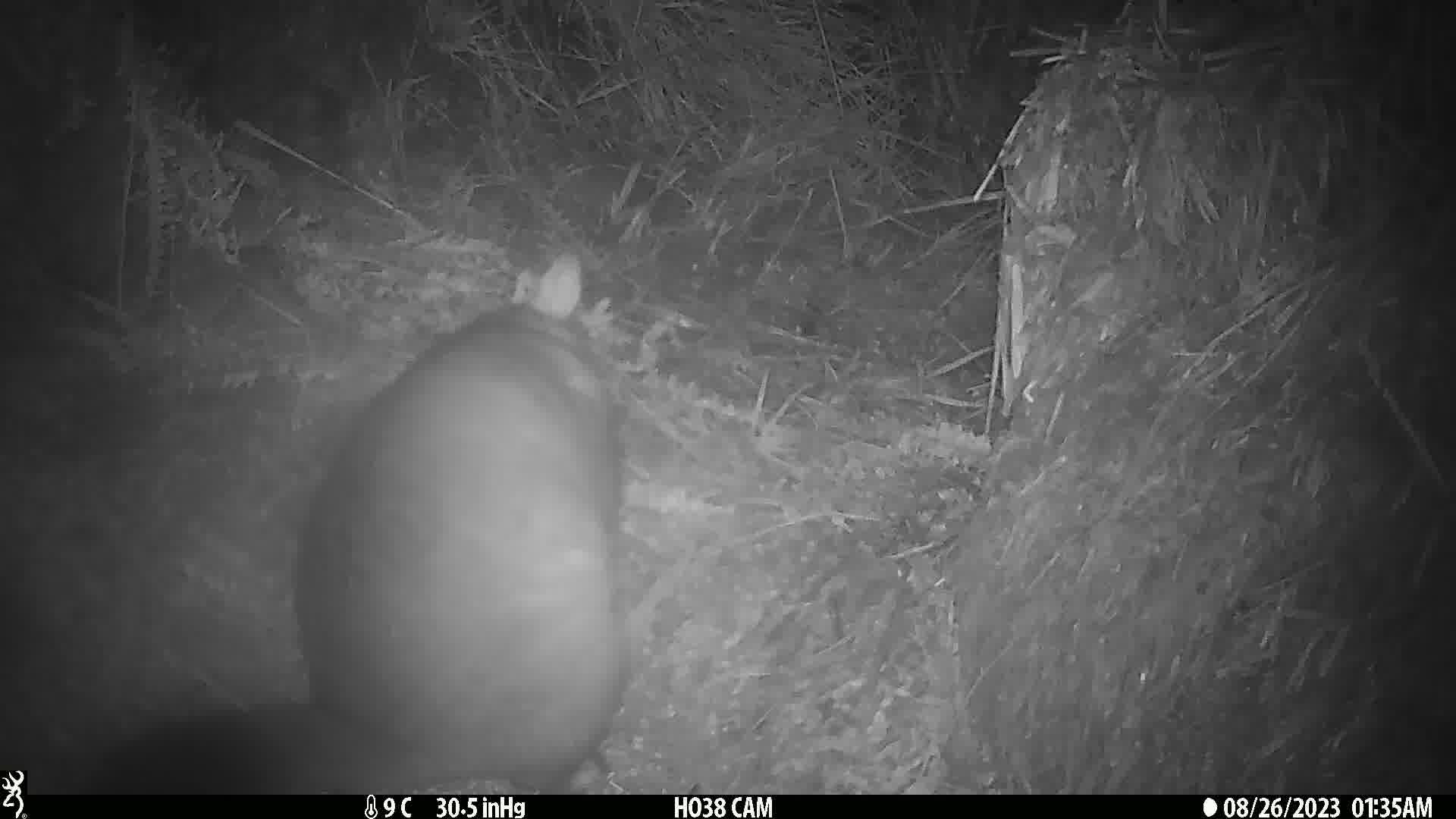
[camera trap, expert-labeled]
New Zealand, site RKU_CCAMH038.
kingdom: Animalia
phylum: Chordata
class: Mammalia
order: Diprotodontia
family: Phalangeridae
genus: Trichosurus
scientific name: Trichosurus vulpecula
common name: common brushtail possum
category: possum